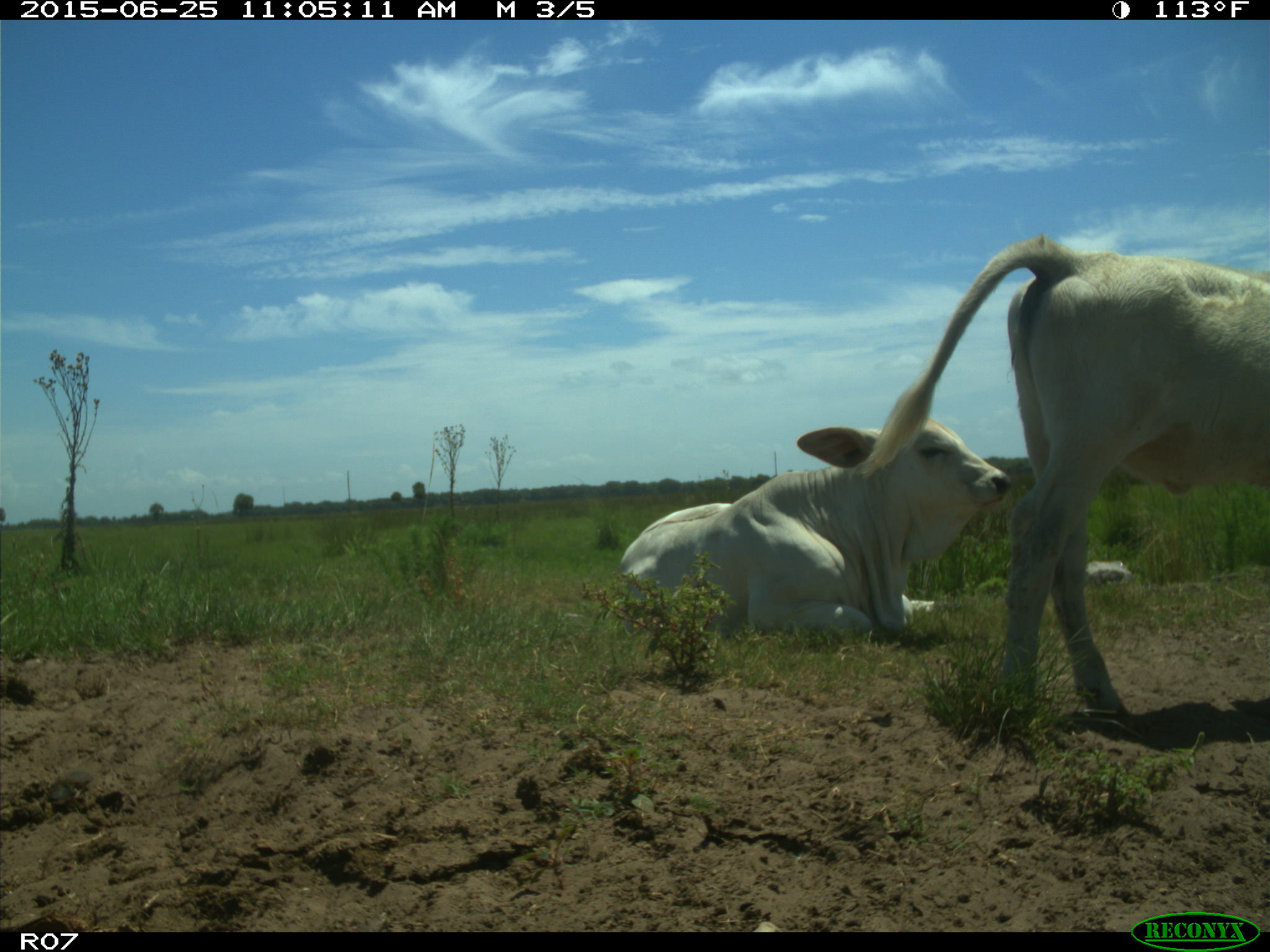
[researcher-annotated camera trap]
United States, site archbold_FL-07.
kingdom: Animalia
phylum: Chordata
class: Mammalia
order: Artiodactyla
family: Bovidae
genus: Bos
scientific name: Bos taurus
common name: domestic cow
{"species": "Bos taurus (domestic cow)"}